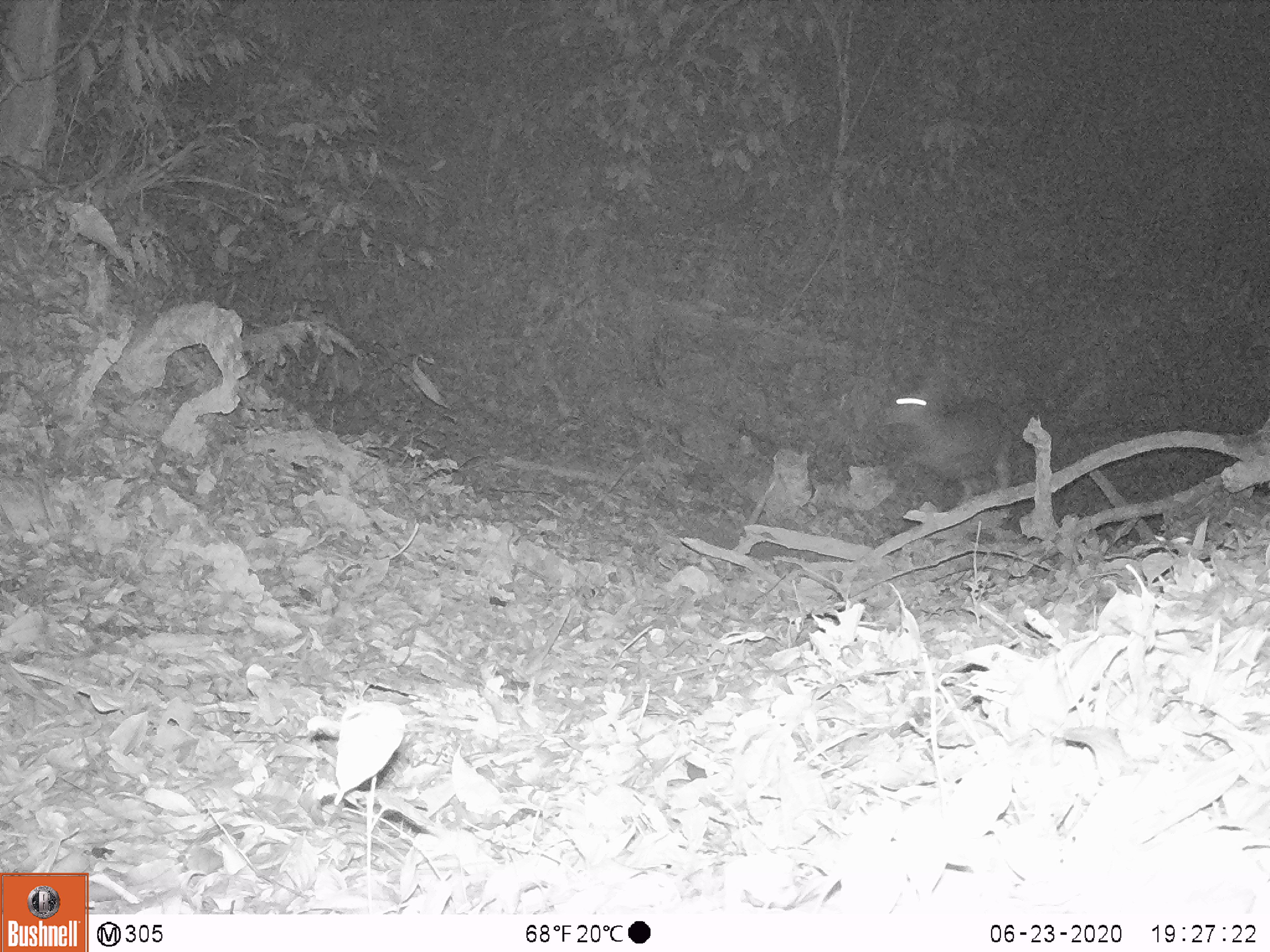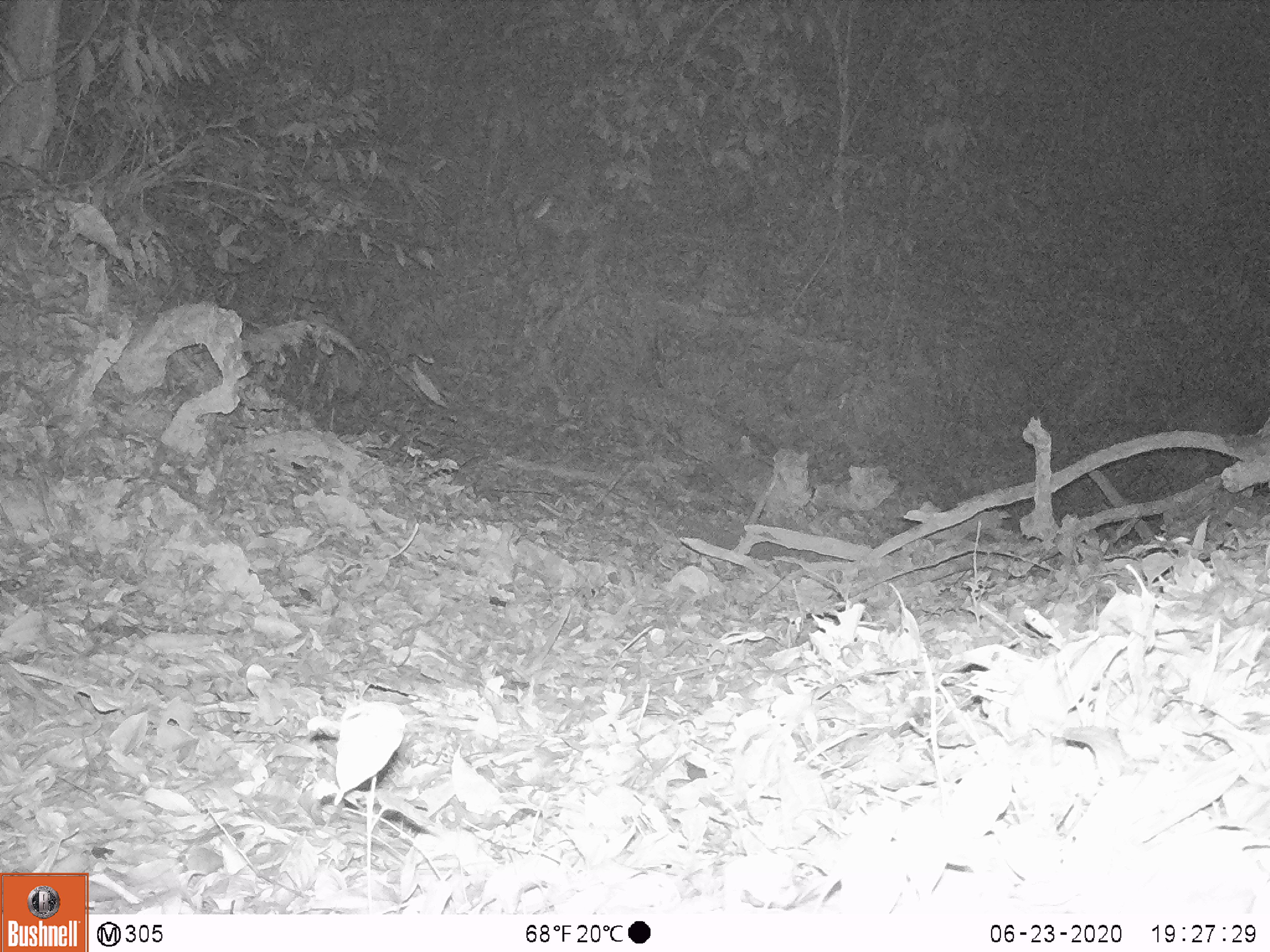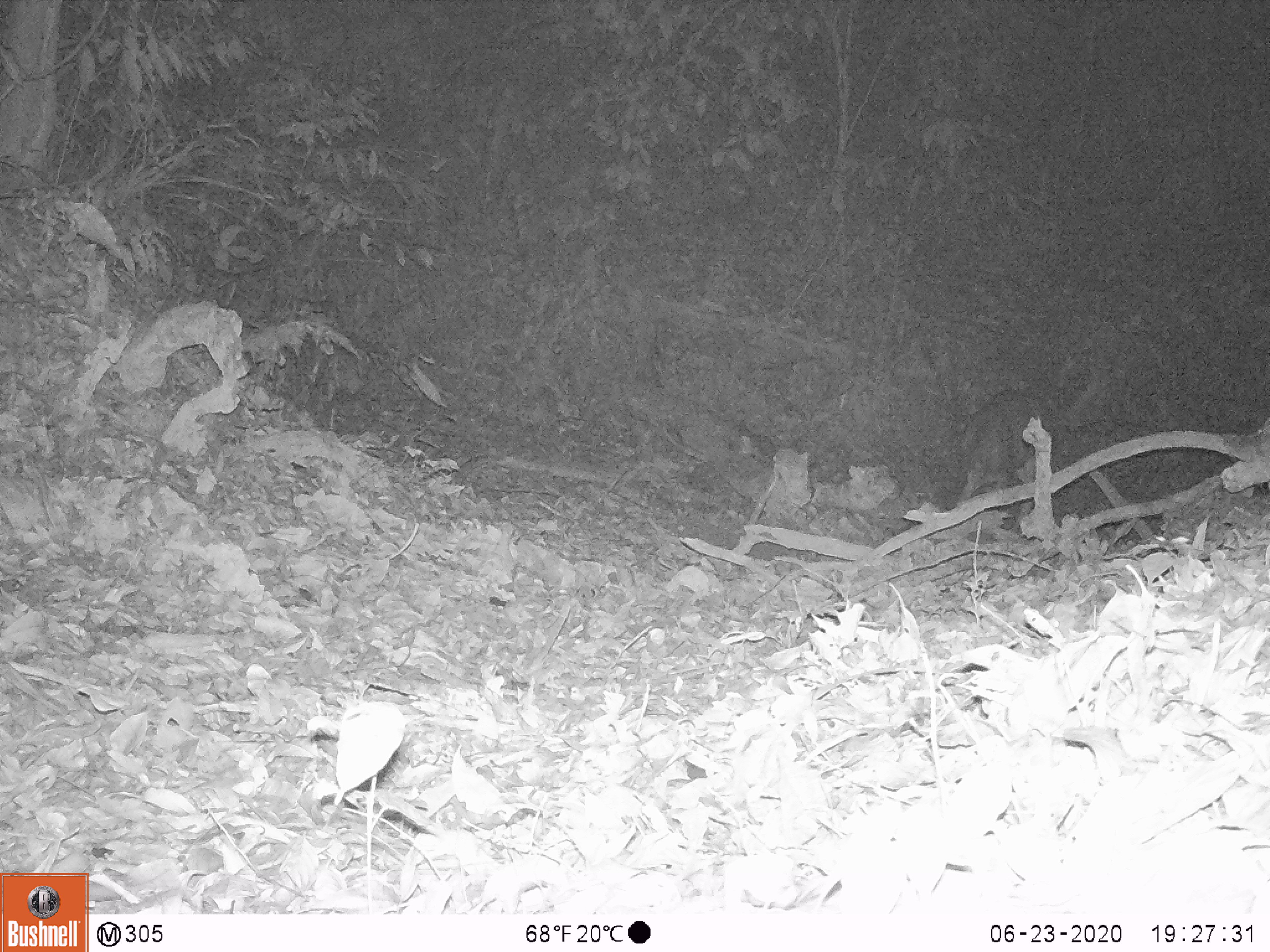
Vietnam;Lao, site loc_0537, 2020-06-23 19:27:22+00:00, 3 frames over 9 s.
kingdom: Animalia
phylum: Chordata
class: Mammalia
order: Artiodactyla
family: Cervidae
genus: Rusa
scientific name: Rusa unicolor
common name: sambar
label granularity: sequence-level